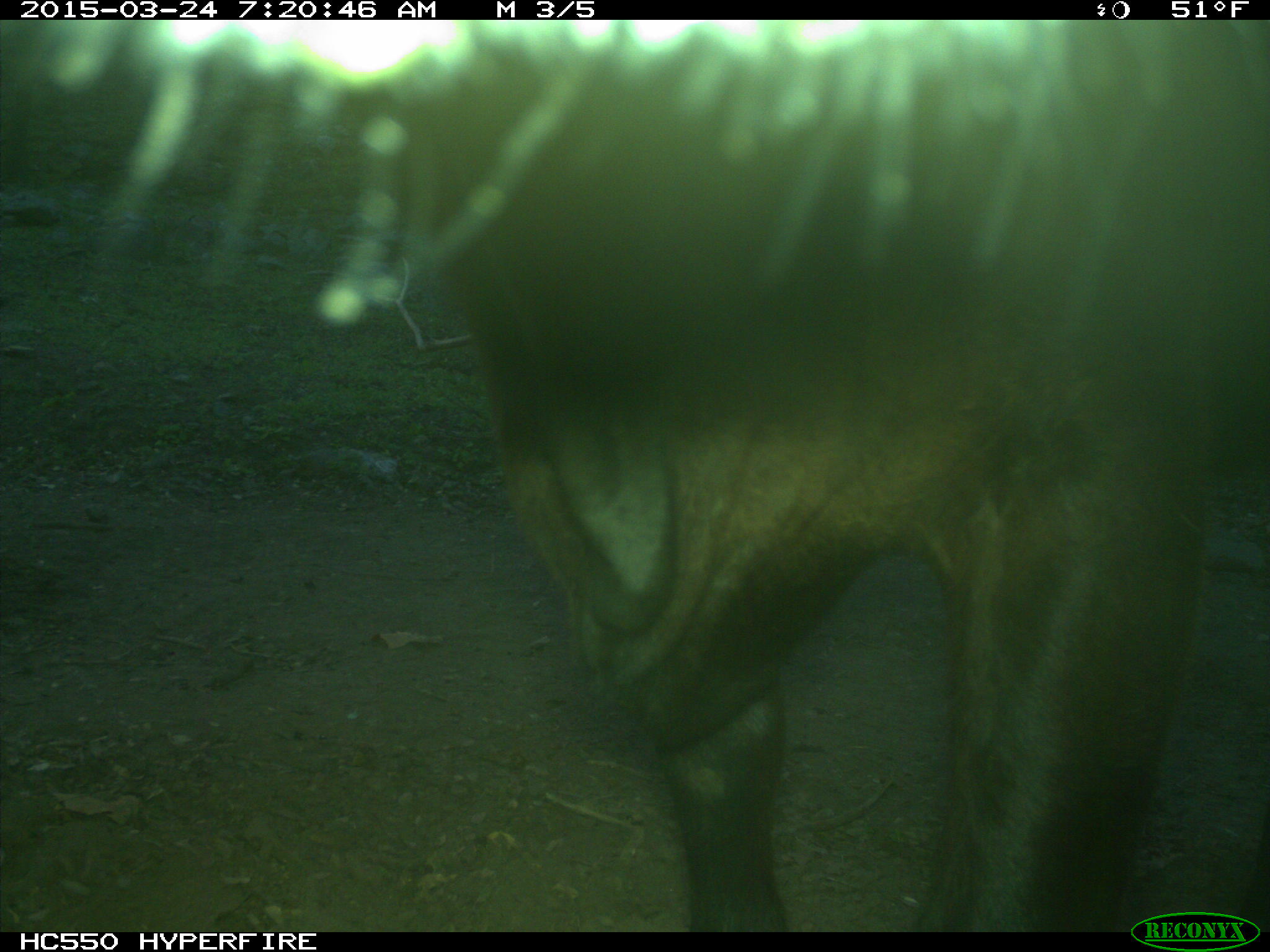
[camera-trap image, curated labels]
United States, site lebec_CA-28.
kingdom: Animalia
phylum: Chordata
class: Mammalia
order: Artiodactyla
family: Bovidae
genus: Bos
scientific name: Bos taurus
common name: domestic cow